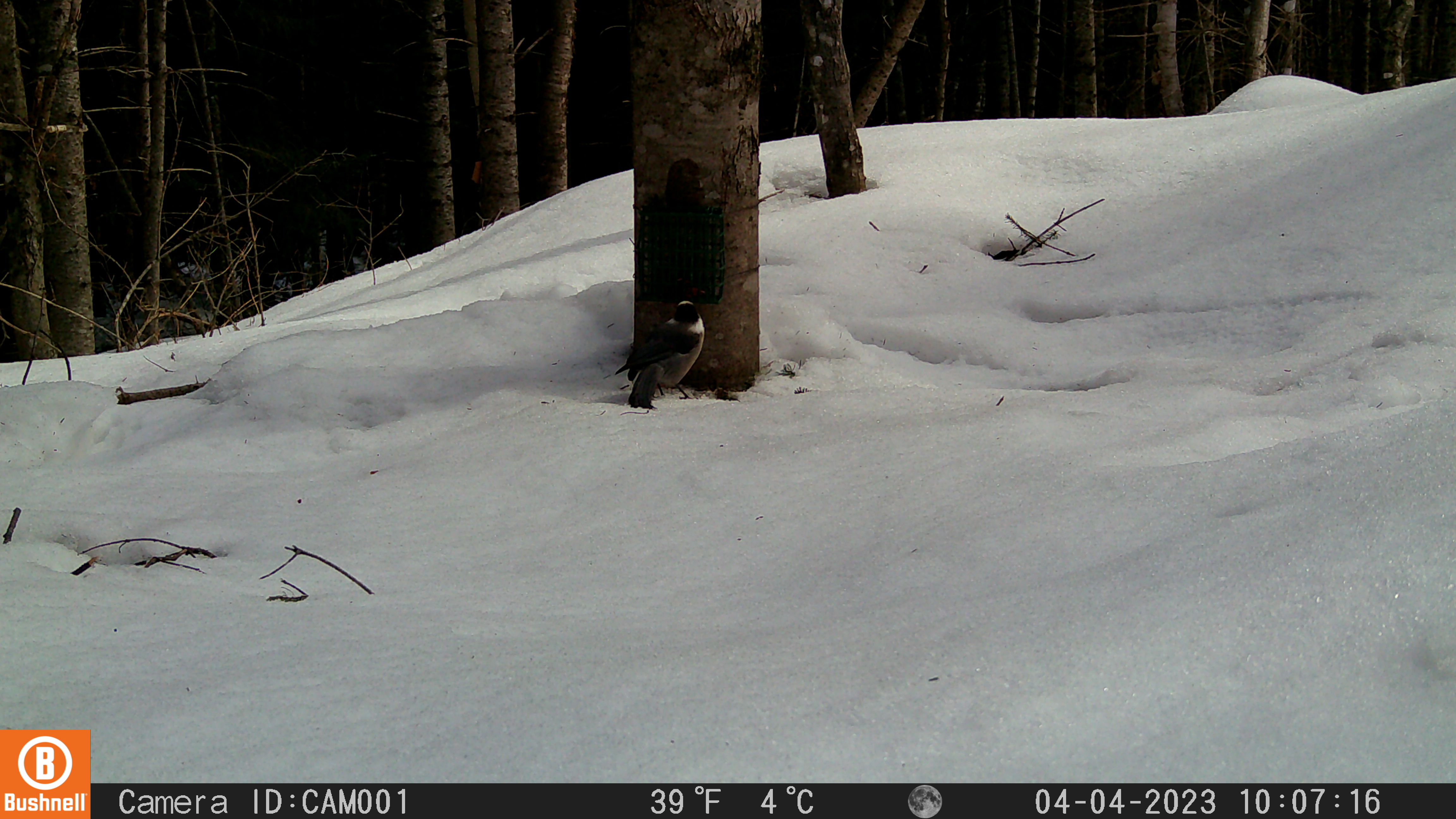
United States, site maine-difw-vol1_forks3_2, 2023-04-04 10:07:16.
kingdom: Animalia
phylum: Chordata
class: Aves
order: Passeriformes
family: Corvidae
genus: Perisoreus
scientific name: Perisoreus canadensis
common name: canada jay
Canada jay (Perisoreus canadensis).